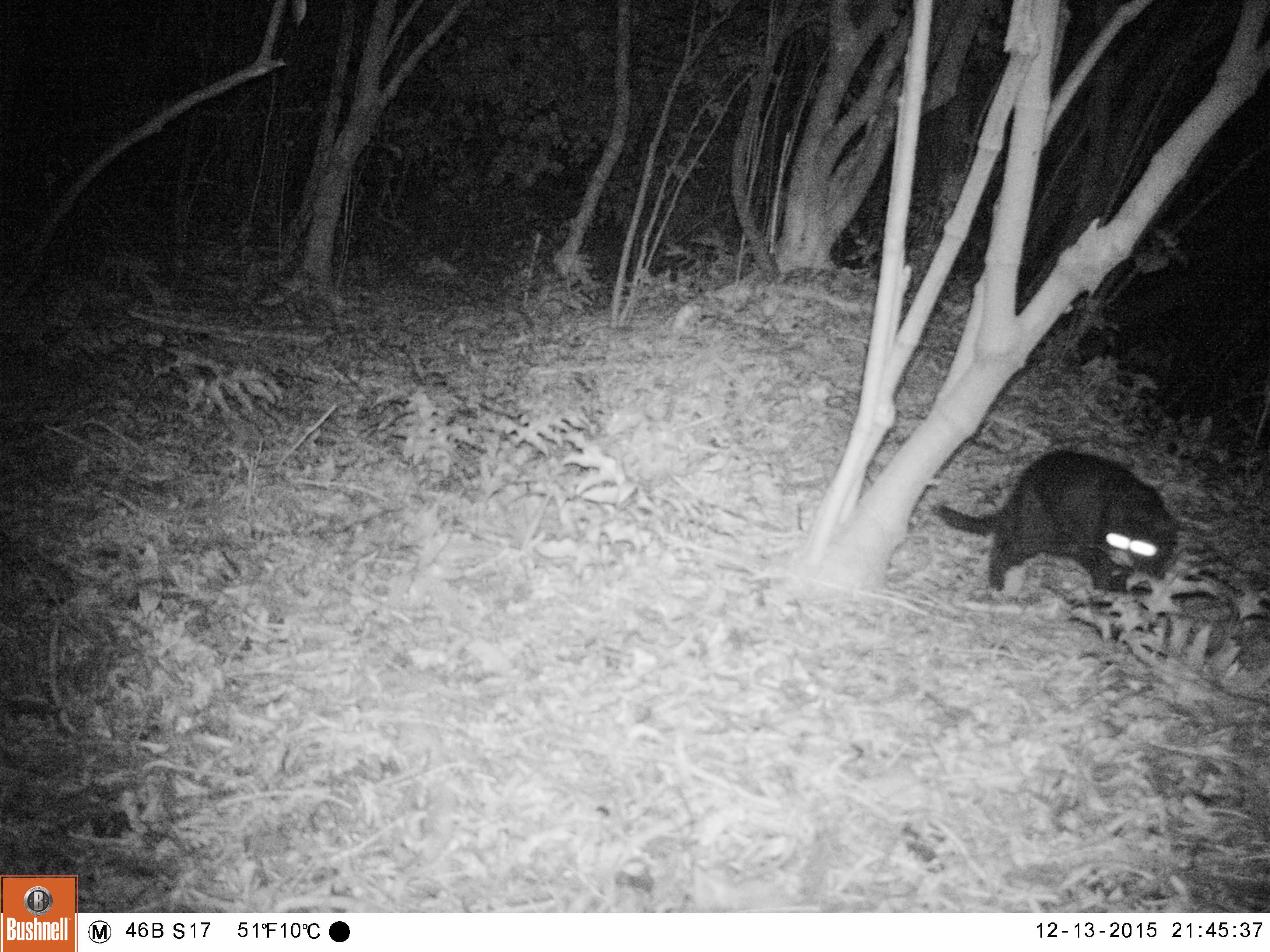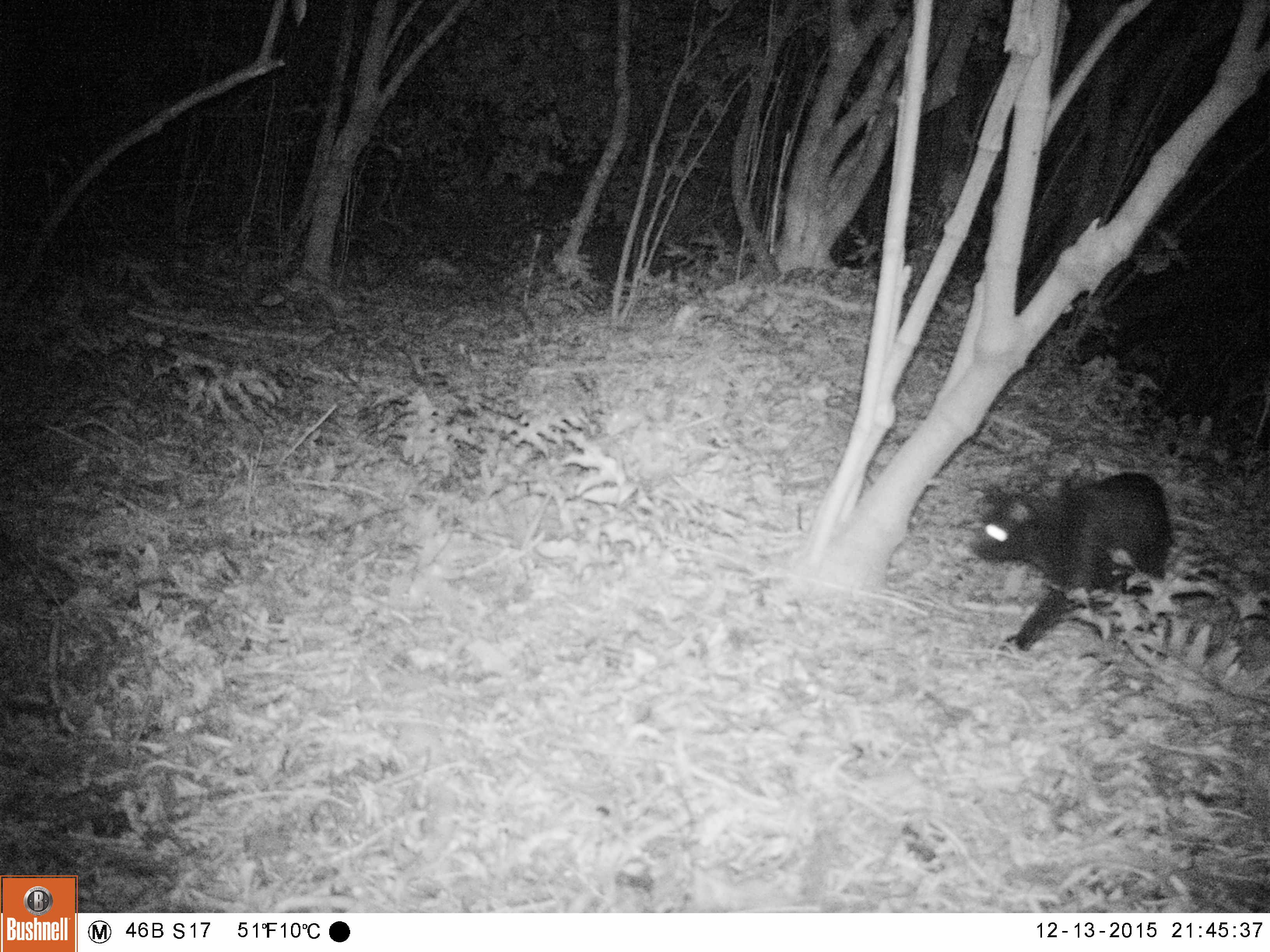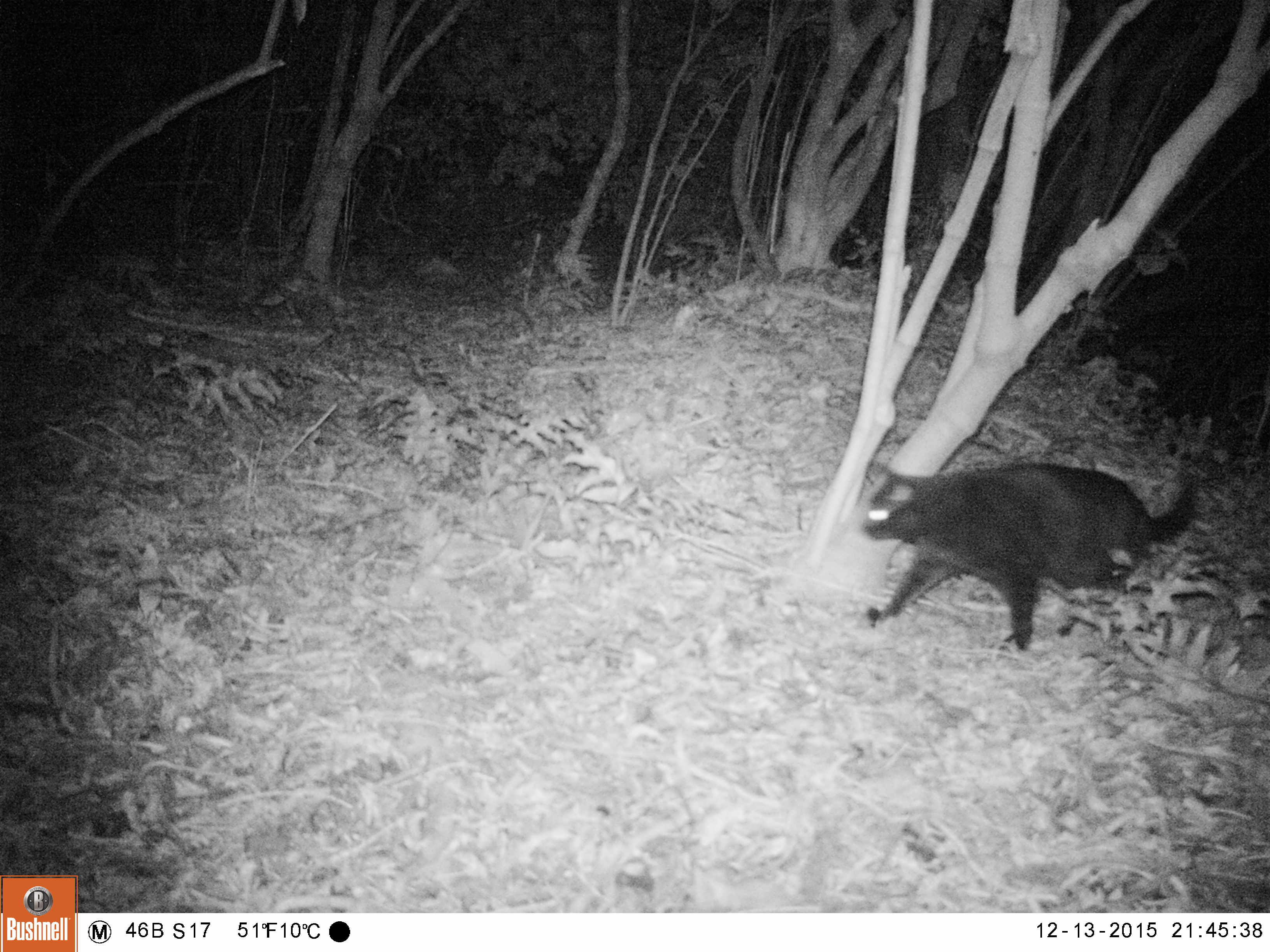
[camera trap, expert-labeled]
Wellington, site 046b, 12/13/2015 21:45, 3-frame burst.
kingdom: Animalia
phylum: Chordata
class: Mammalia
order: Carnivora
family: Felidae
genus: Felis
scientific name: Felis catus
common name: cat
Cat (Felis catus).